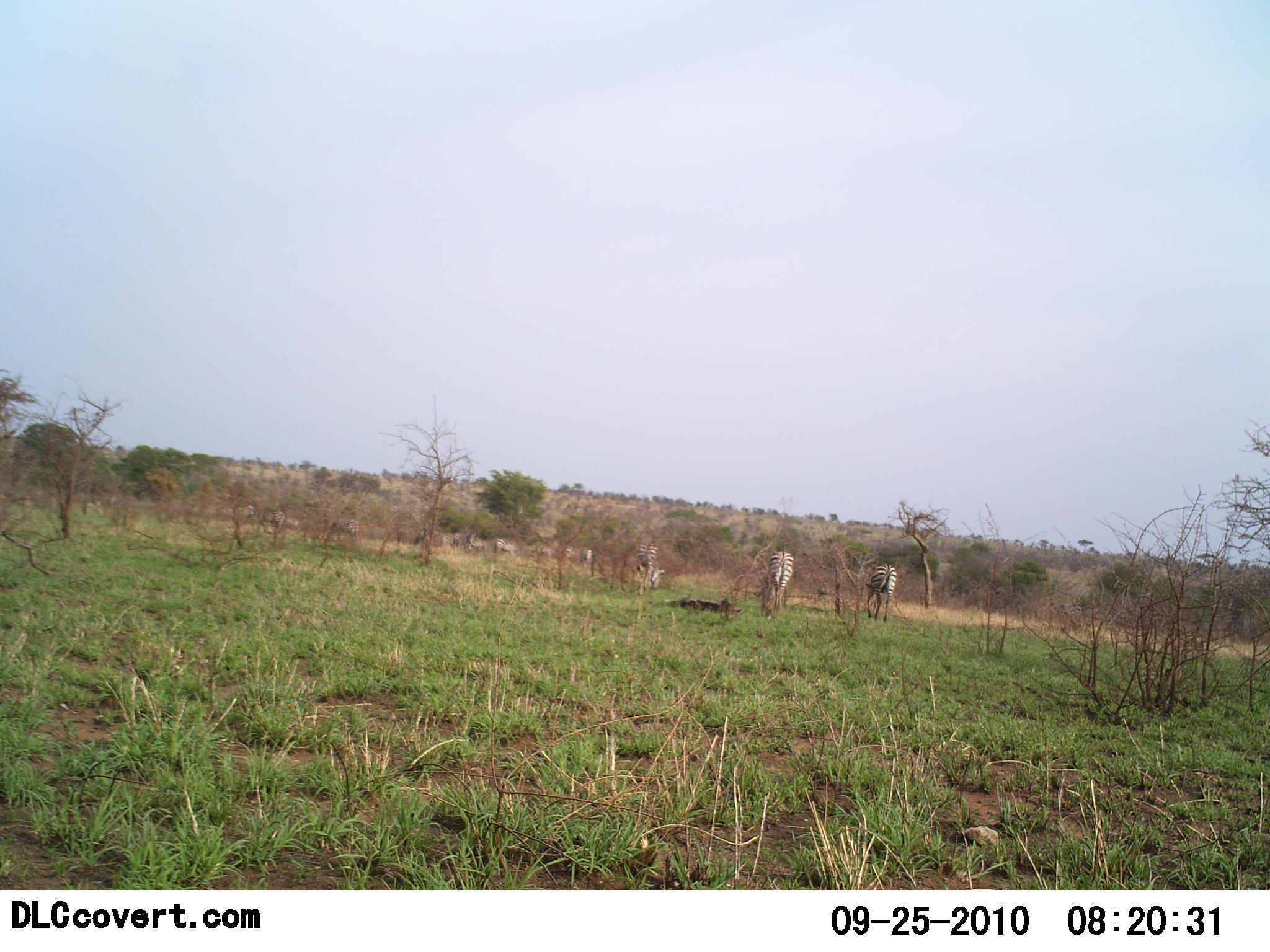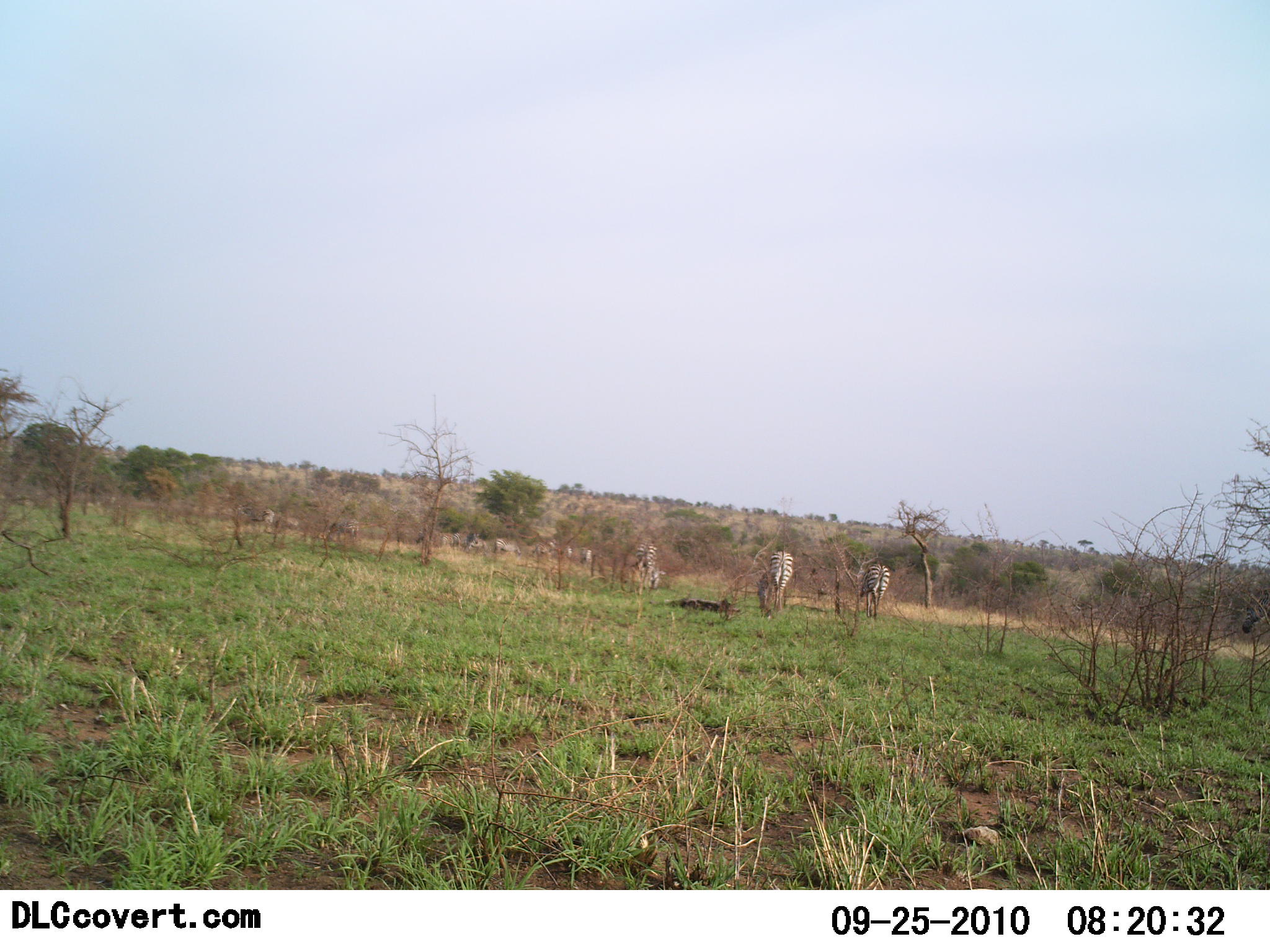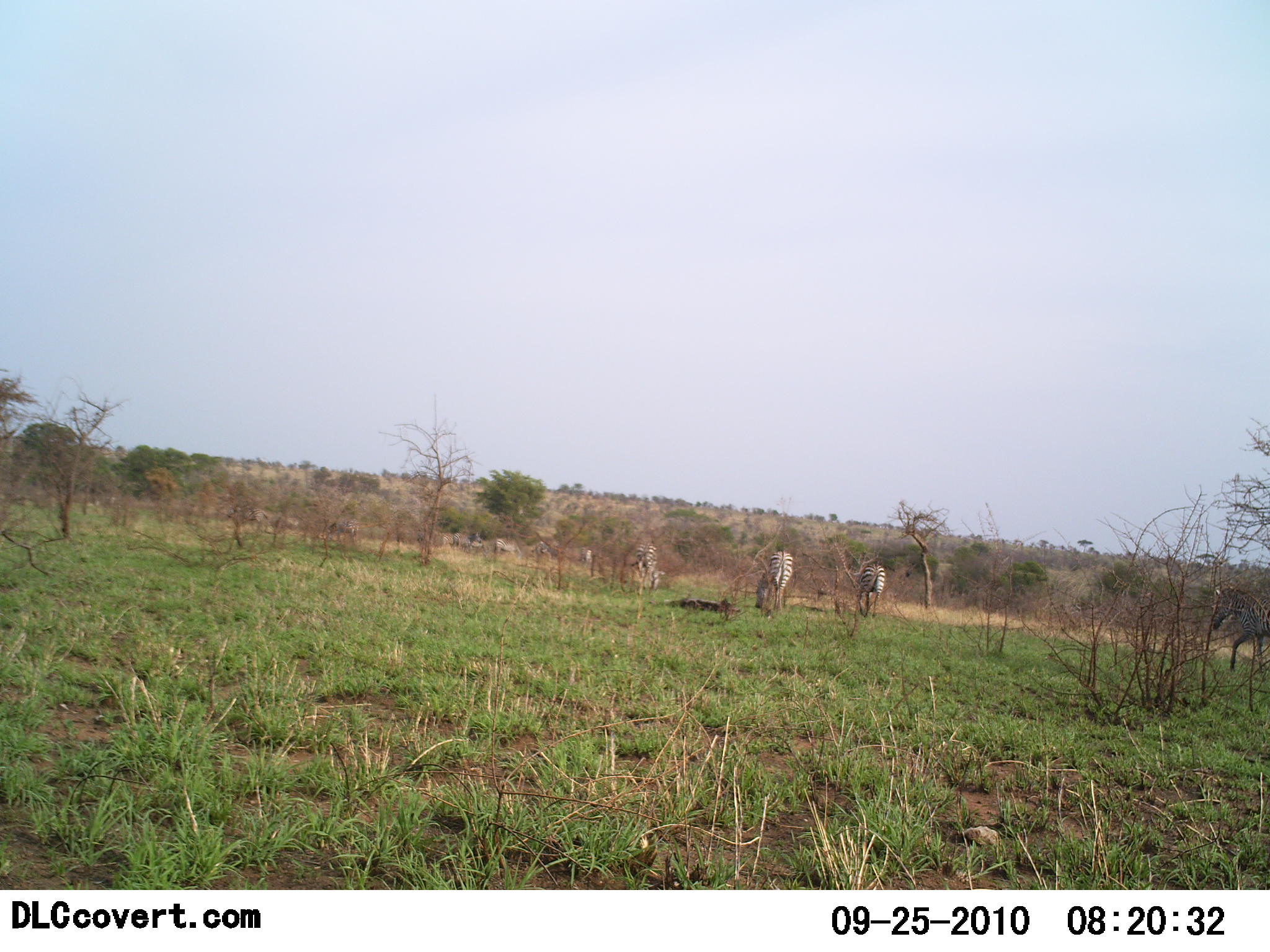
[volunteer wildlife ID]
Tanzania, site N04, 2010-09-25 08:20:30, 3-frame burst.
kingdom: Animalia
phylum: Chordata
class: Mammalia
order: Perissodactyla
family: Equidae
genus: Equus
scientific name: Equus quagga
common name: plains zebra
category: zebra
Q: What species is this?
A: Zebra (plains zebra) (Equus quagga).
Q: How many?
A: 8.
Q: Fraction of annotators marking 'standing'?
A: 54%.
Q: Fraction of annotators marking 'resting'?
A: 0%.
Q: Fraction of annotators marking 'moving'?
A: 31%.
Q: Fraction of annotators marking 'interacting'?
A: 0%.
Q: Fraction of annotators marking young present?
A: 0%.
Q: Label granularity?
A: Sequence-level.